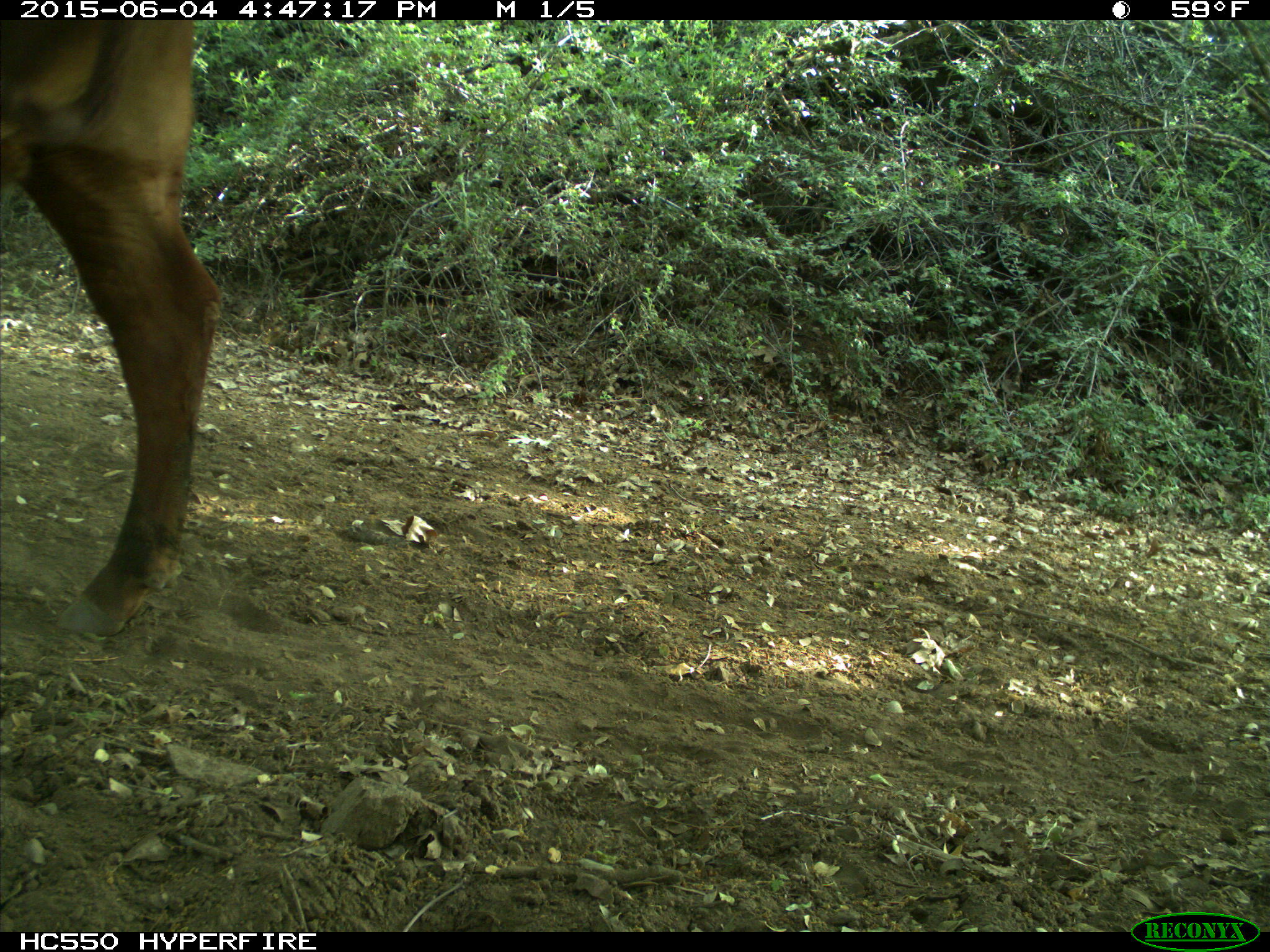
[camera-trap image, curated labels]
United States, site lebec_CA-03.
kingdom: Animalia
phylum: Chordata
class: Mammalia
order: Artiodactyla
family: Bovidae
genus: Bos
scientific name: Bos taurus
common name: domestic cow